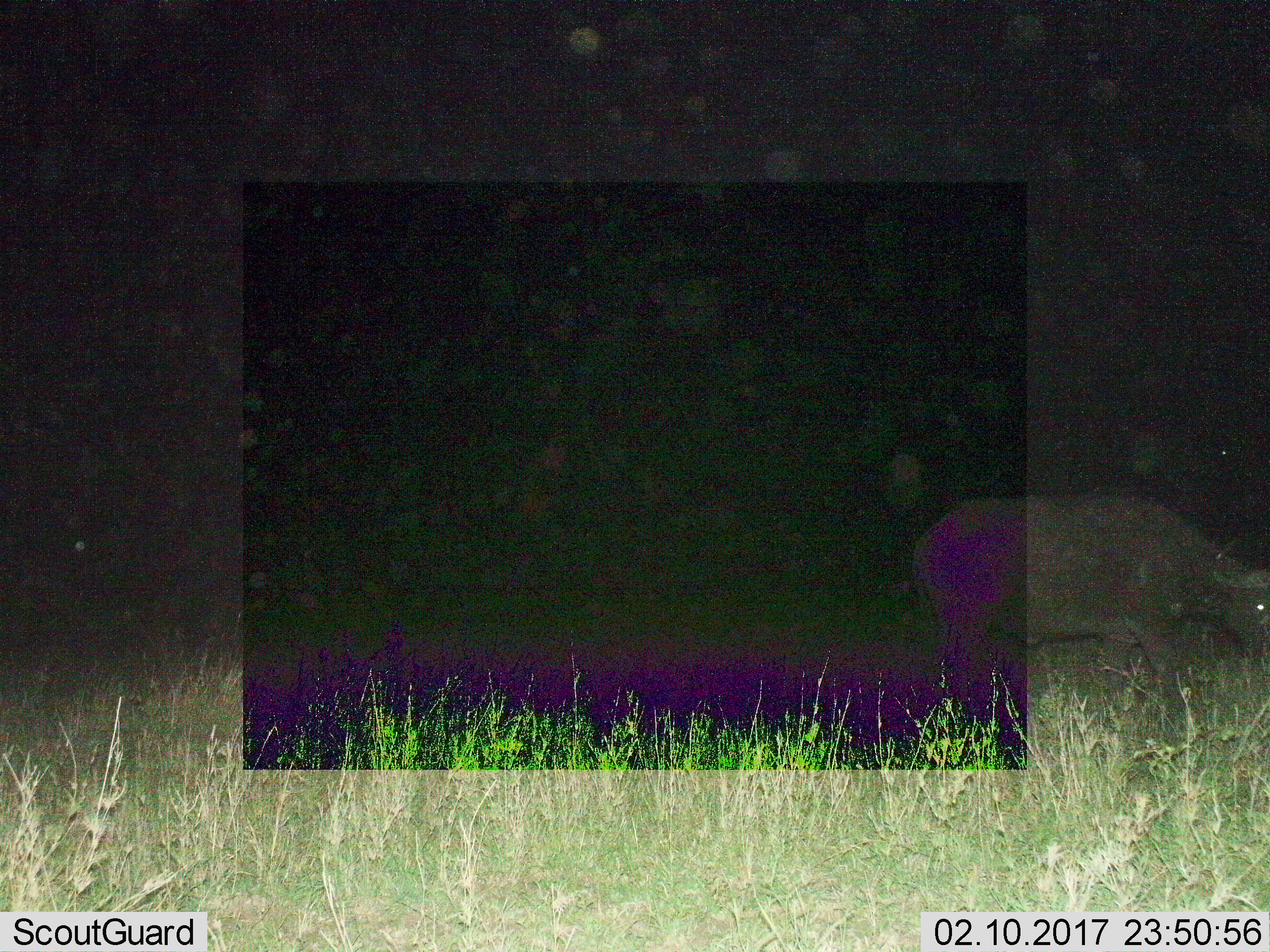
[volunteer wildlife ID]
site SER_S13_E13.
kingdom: Animalia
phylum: Chordata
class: Mammalia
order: Artiodactyla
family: Bovidae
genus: Syncerus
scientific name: Syncerus caffer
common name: african buffalo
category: buffalo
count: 1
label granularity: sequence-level